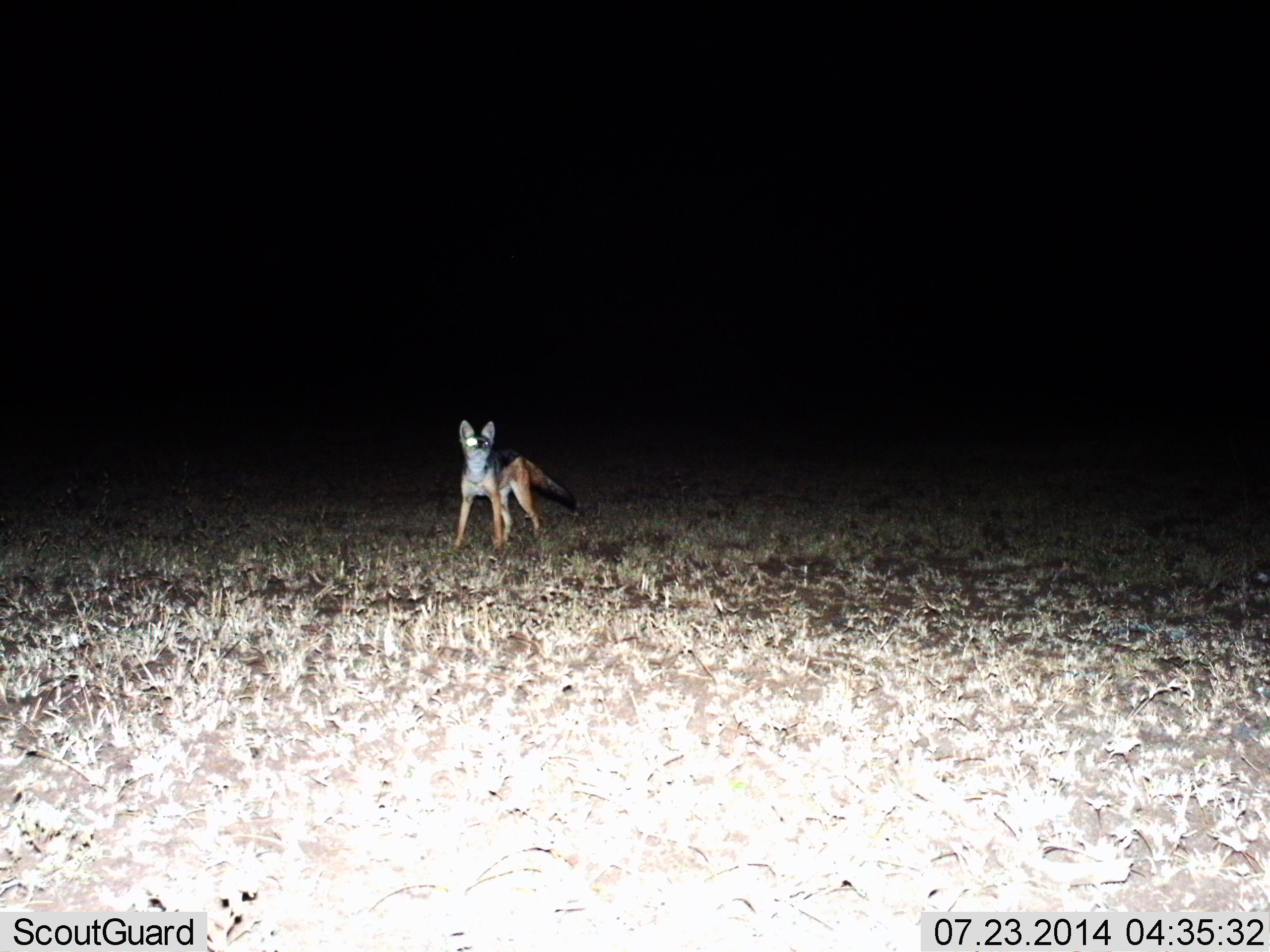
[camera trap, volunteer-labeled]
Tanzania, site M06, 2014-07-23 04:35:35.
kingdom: Animalia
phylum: Chordata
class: Mammalia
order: Carnivora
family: Canidae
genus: Lupulella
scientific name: Lupulella mesomelas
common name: black-backed jackal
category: jackal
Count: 1.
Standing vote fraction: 100%.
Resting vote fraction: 0%.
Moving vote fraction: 0%.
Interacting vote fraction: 0%.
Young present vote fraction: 0%.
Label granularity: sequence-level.